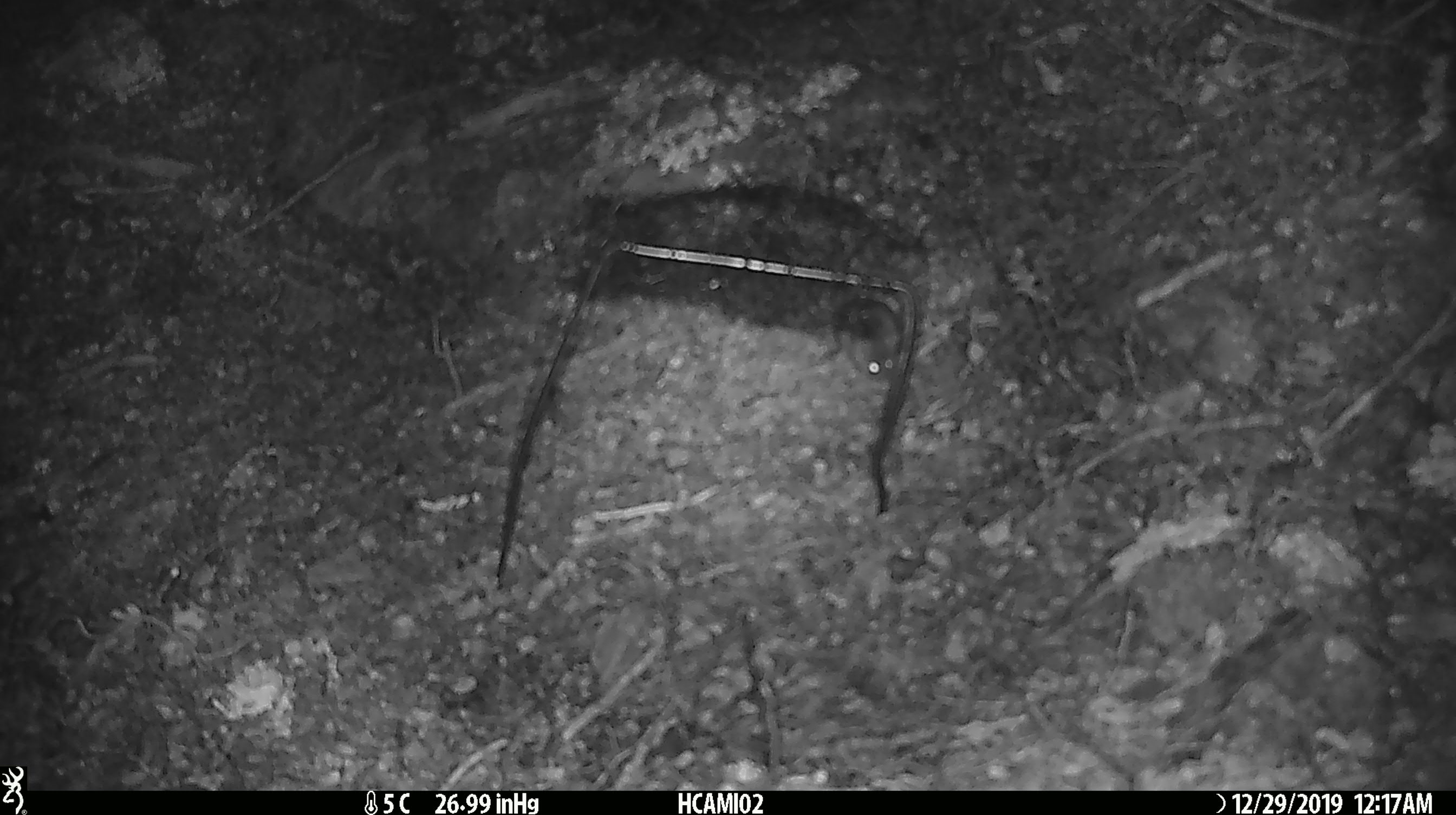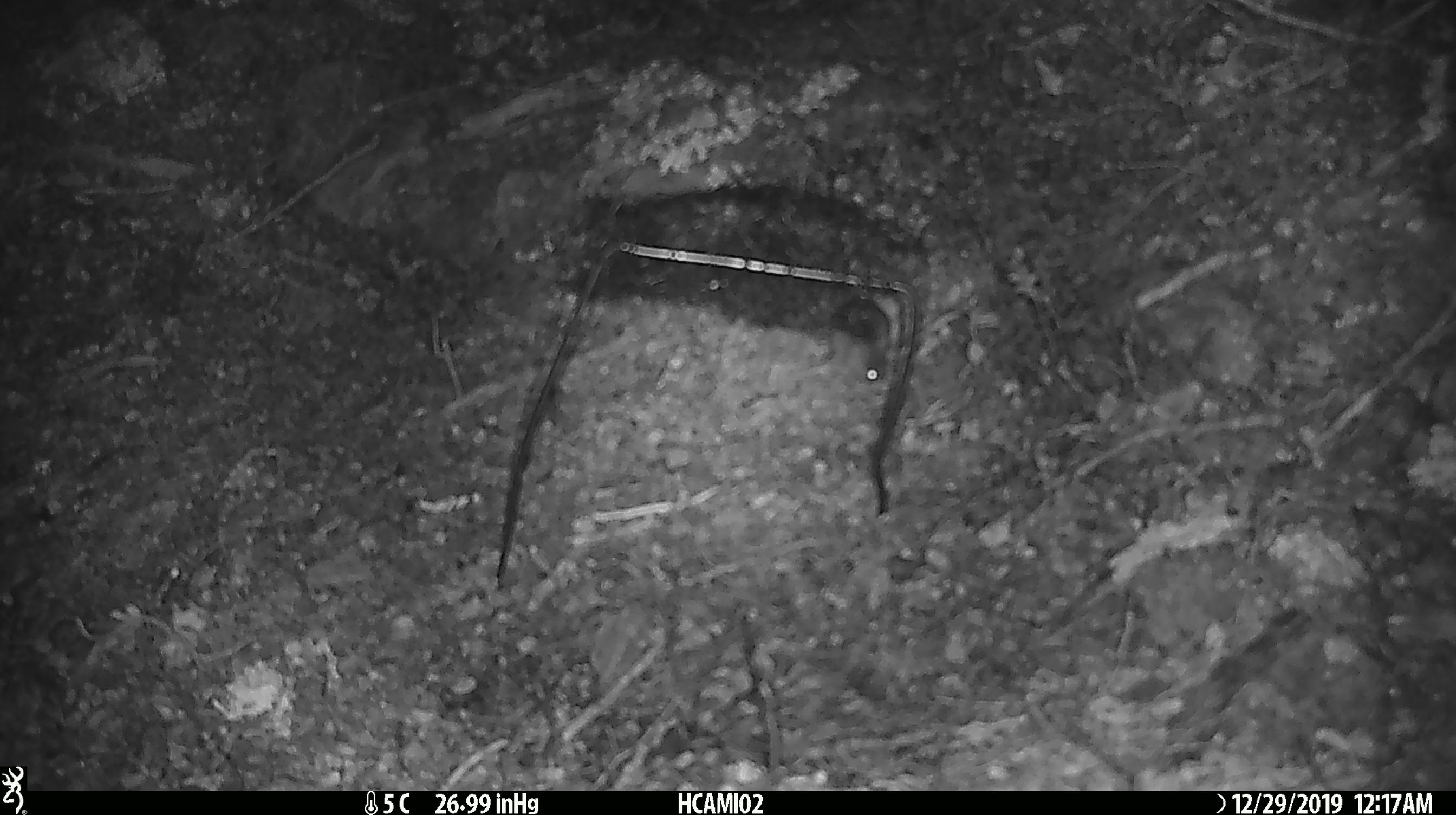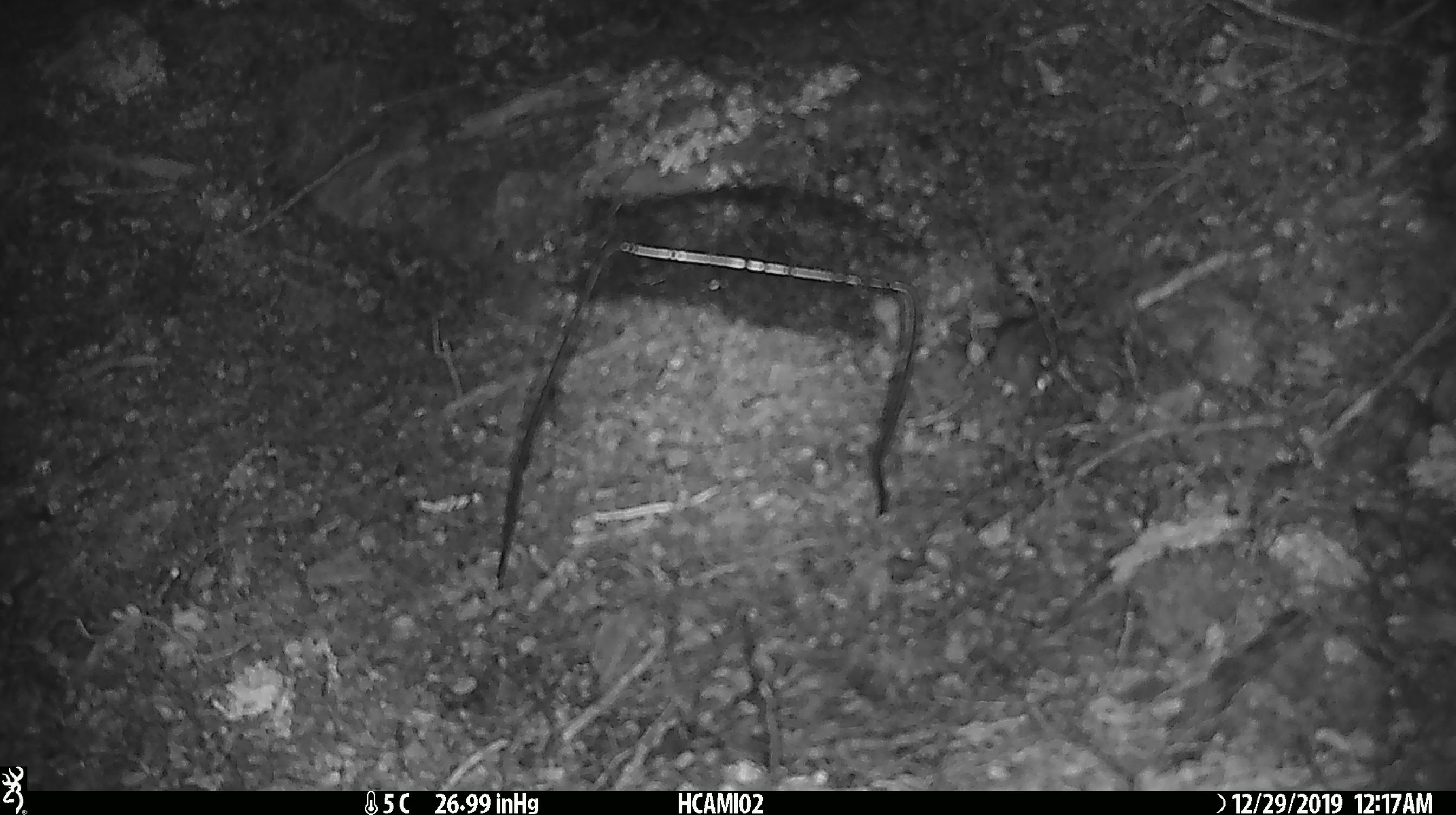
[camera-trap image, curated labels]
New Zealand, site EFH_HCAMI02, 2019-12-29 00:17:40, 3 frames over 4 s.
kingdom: Animalia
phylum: Chordata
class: Mammalia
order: Rodentia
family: Muridae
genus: Mus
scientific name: Mus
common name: mouse